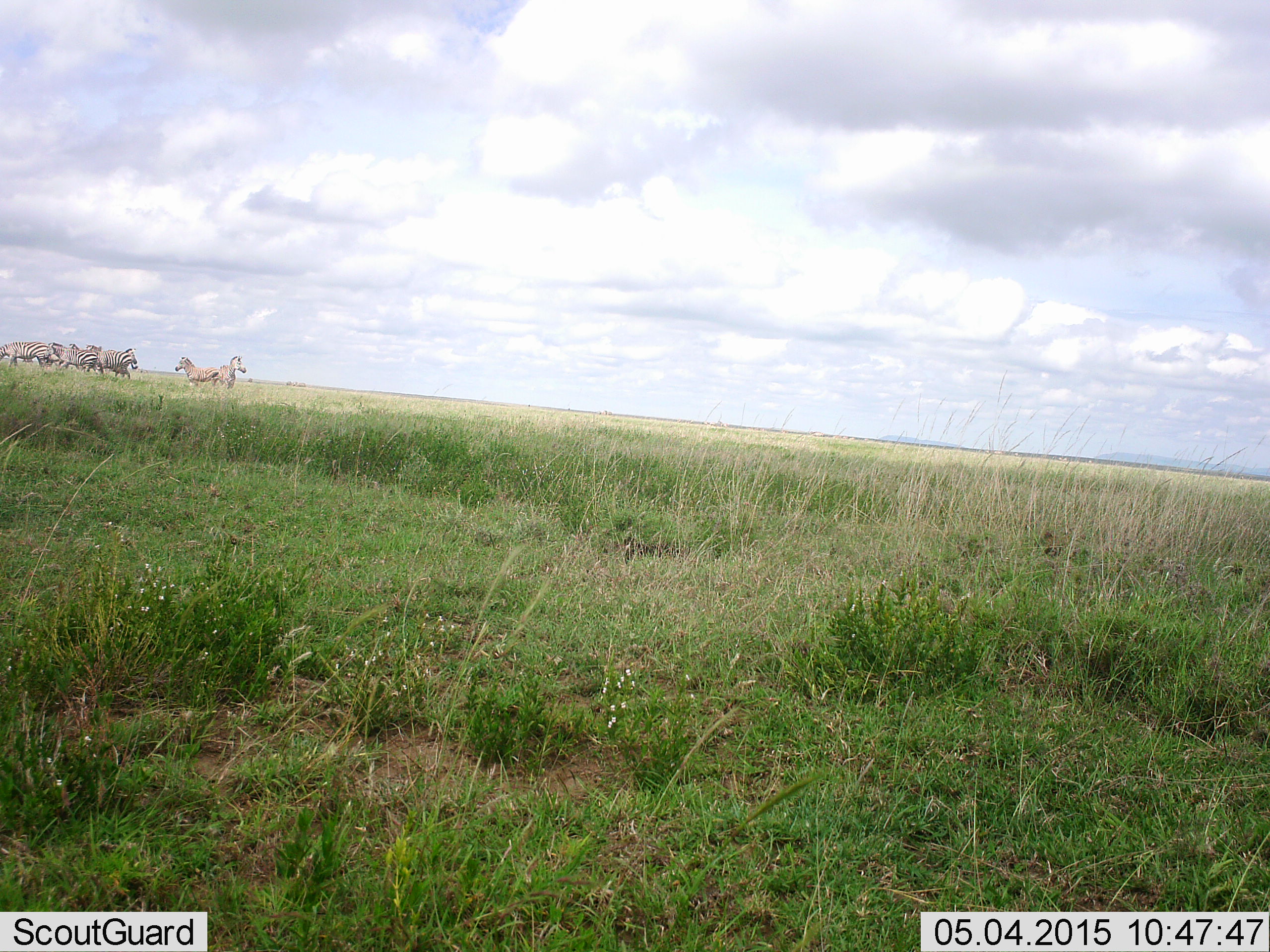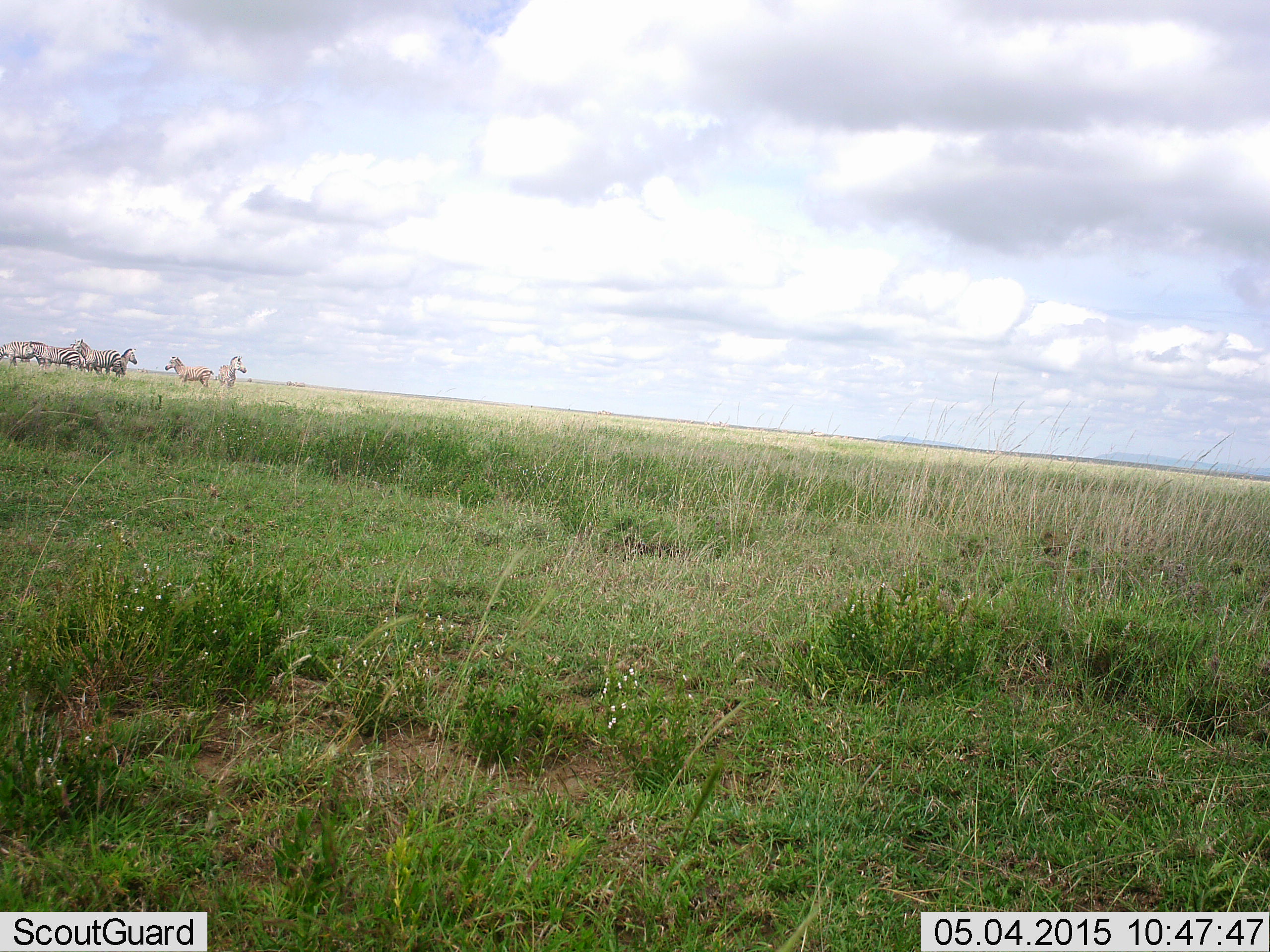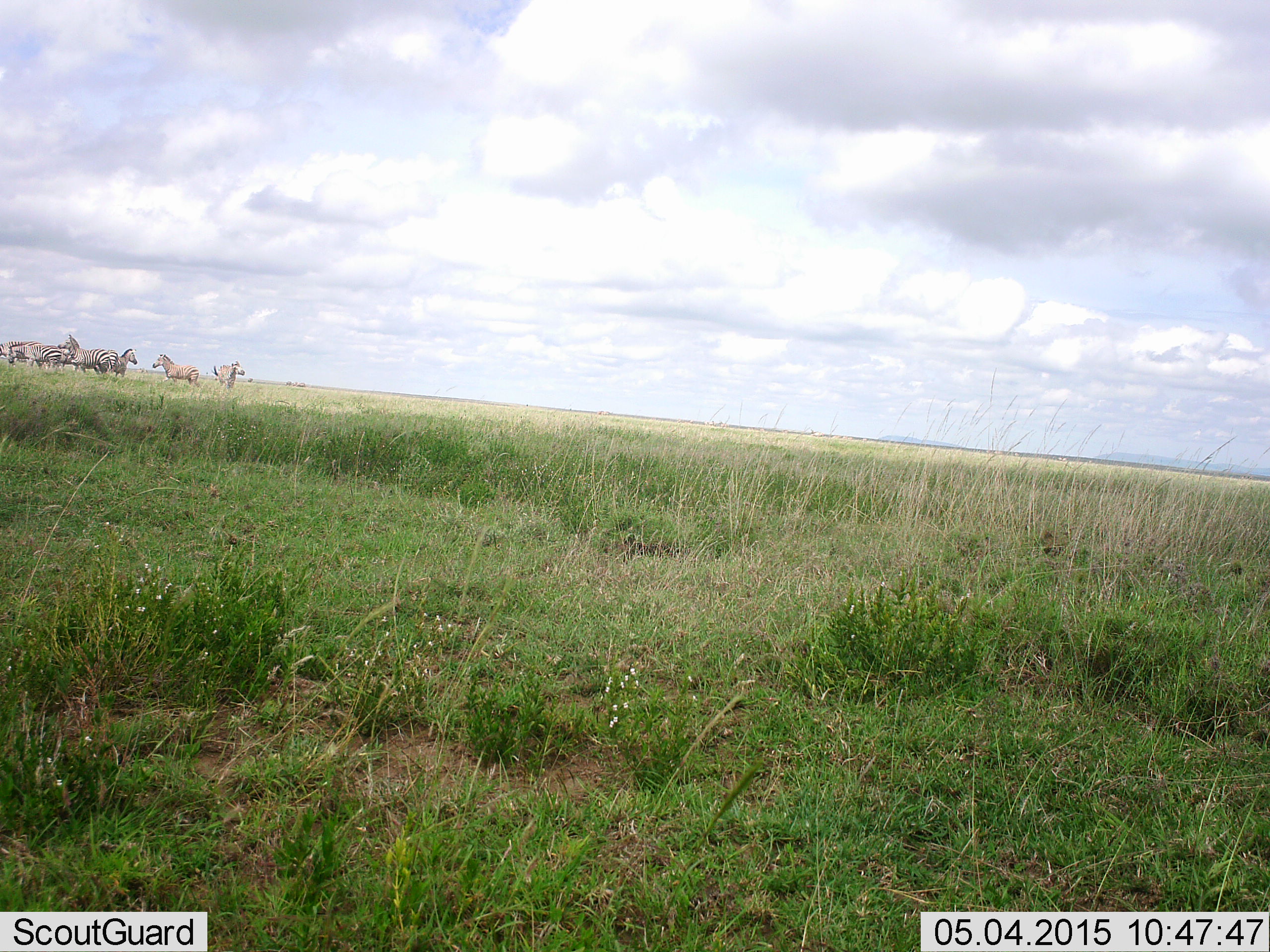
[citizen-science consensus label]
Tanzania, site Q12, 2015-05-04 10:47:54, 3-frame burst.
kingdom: Animalia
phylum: Chordata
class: Mammalia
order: Perissodactyla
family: Equidae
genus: Equus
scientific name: Equus quagga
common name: plains zebra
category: zebra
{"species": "zebra (plains zebra) (Equus quagga)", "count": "6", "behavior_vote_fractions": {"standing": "60%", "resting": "10%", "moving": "80%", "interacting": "0%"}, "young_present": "0%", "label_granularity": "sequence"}